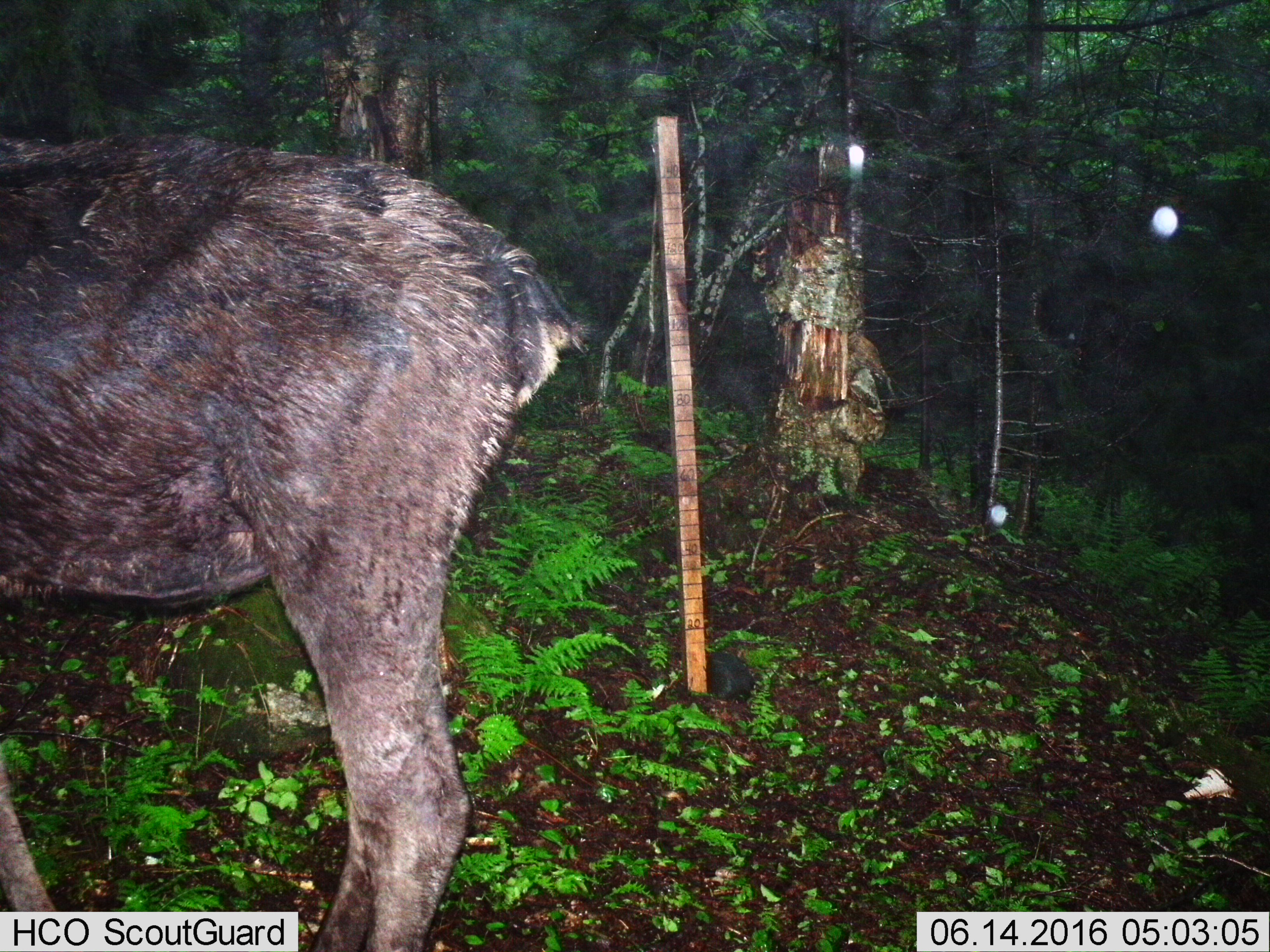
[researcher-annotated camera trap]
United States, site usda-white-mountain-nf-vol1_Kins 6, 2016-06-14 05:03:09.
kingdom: Animalia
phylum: Chordata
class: Mammalia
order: Artiodactyla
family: Cervidae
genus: Alces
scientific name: Alces alces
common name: moose